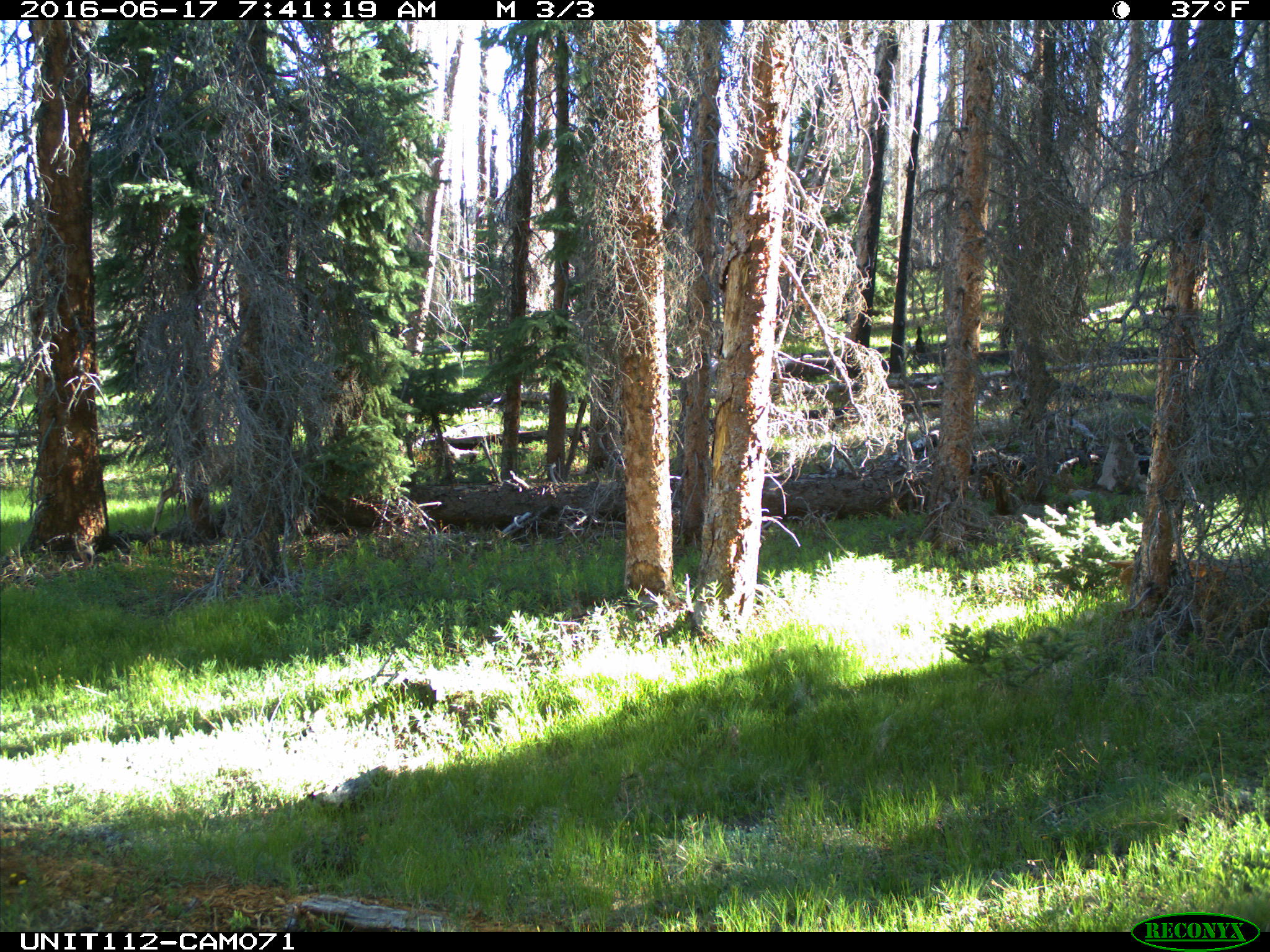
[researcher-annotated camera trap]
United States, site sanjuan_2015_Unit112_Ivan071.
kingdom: Animalia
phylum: Chordata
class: Mammalia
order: Artiodactyla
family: Cervidae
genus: Odocoileus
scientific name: Odocoileus hemionus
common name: mule deer